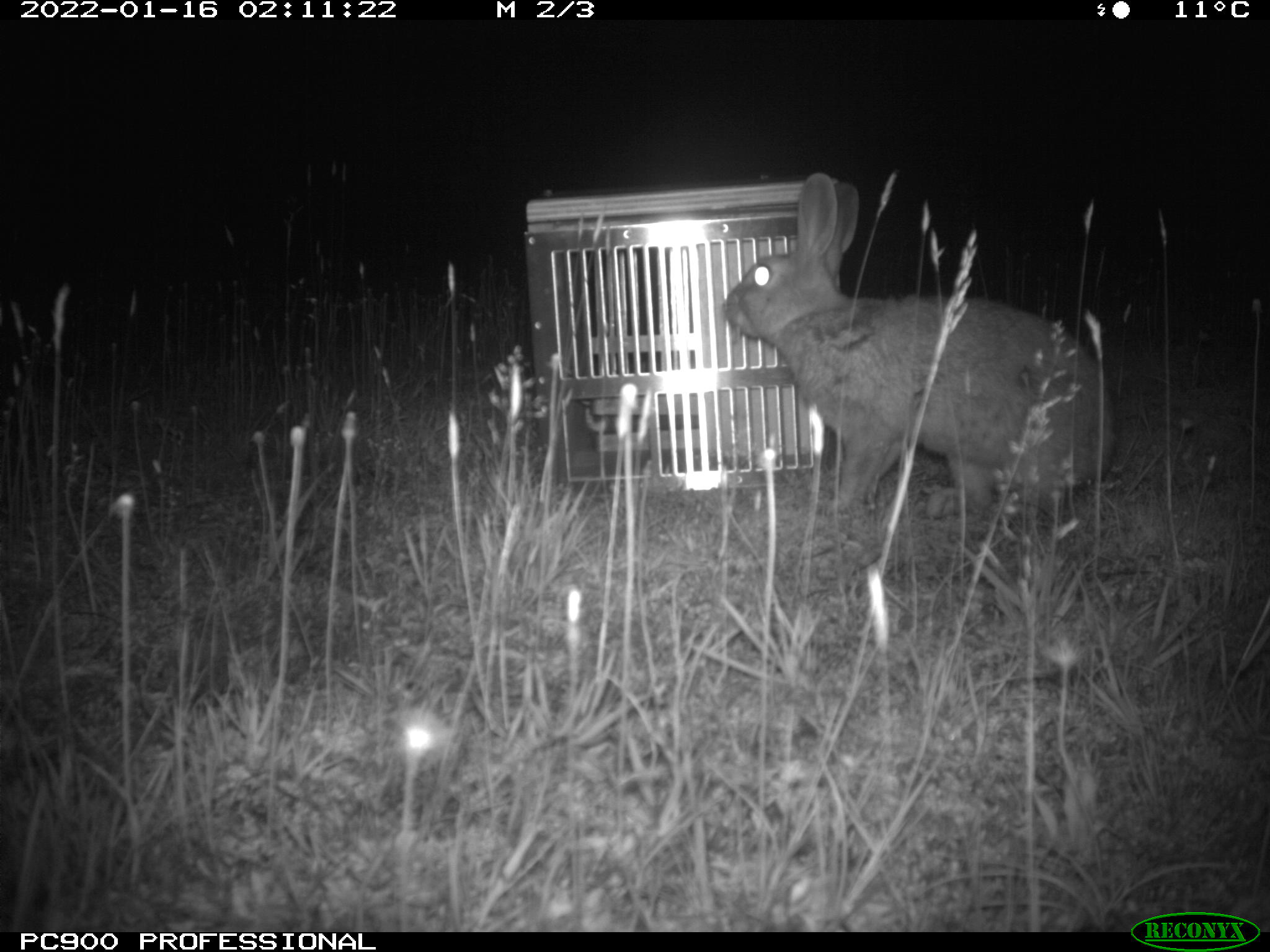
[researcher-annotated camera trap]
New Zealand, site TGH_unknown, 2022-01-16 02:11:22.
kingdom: Animalia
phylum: Chordata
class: Mammalia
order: Lagomorpha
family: Leporidae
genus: Oryctolagus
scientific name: Oryctolagus cuniculus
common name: european rabbit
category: rabbit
Rabbit (european rabbit) (Oryctolagus cuniculus).